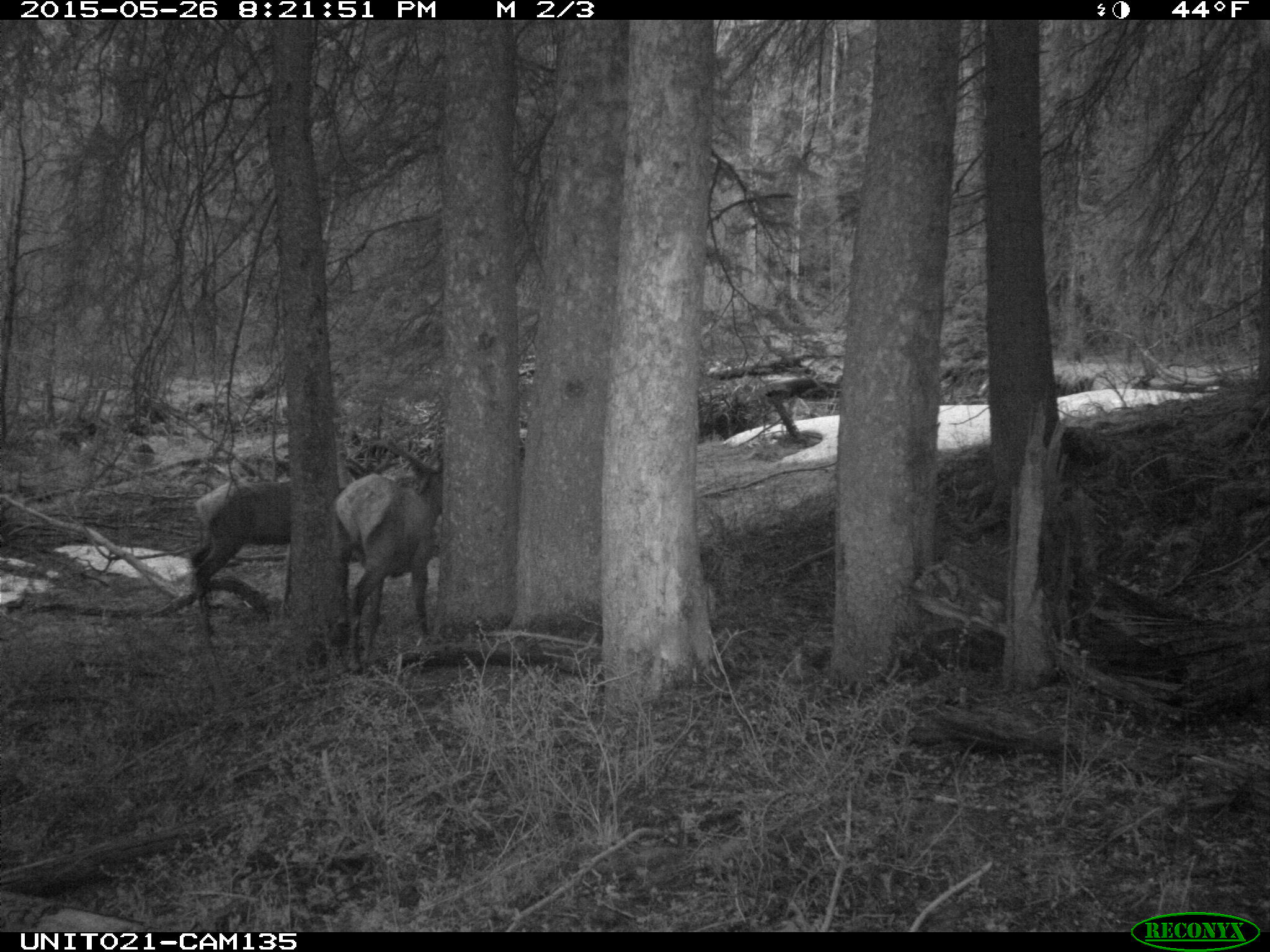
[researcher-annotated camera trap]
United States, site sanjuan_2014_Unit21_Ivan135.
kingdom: Animalia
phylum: Chordata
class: Mammalia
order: Artiodactyla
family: Cervidae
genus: Cervus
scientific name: Cervus elaphus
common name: red deer